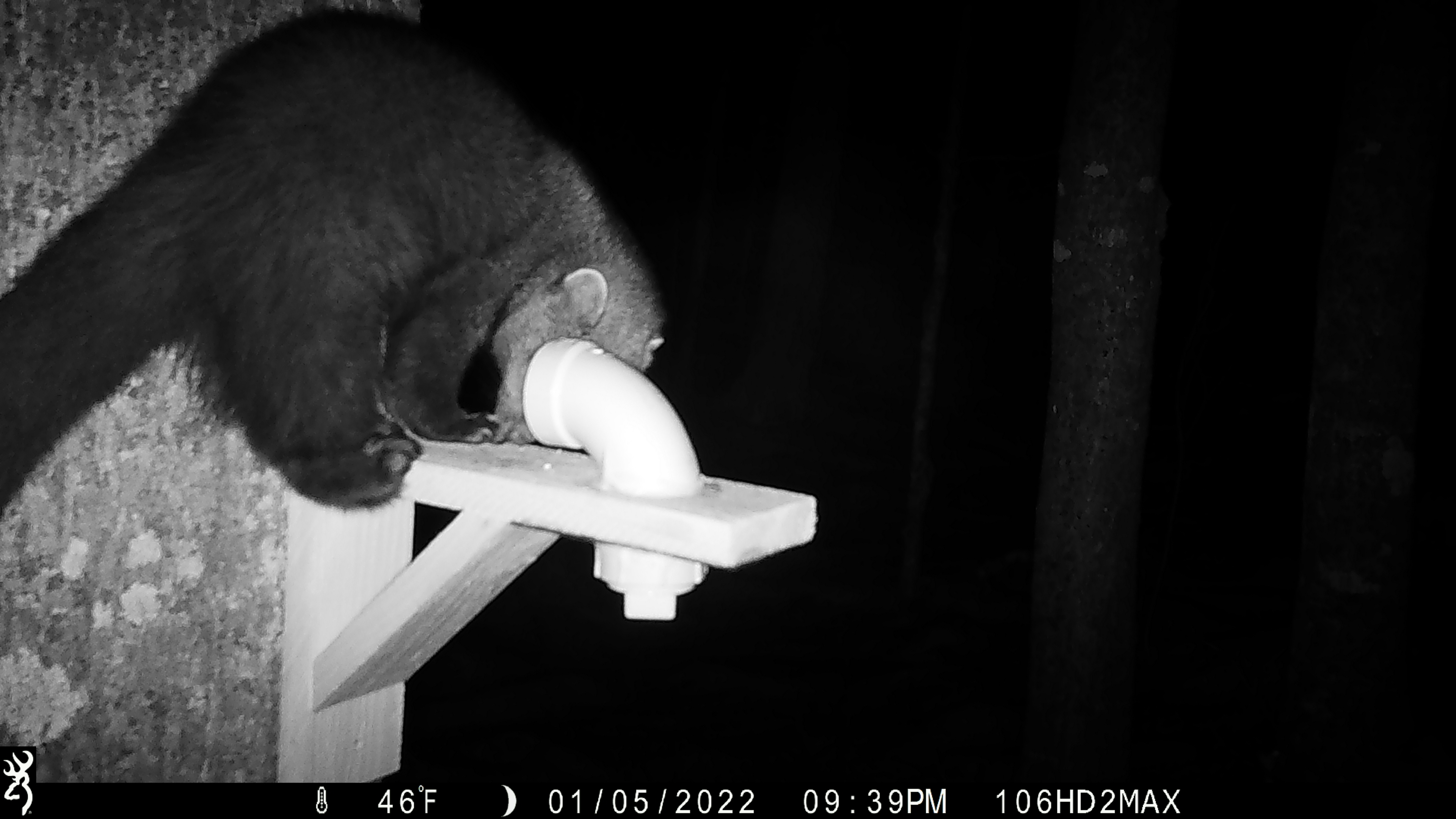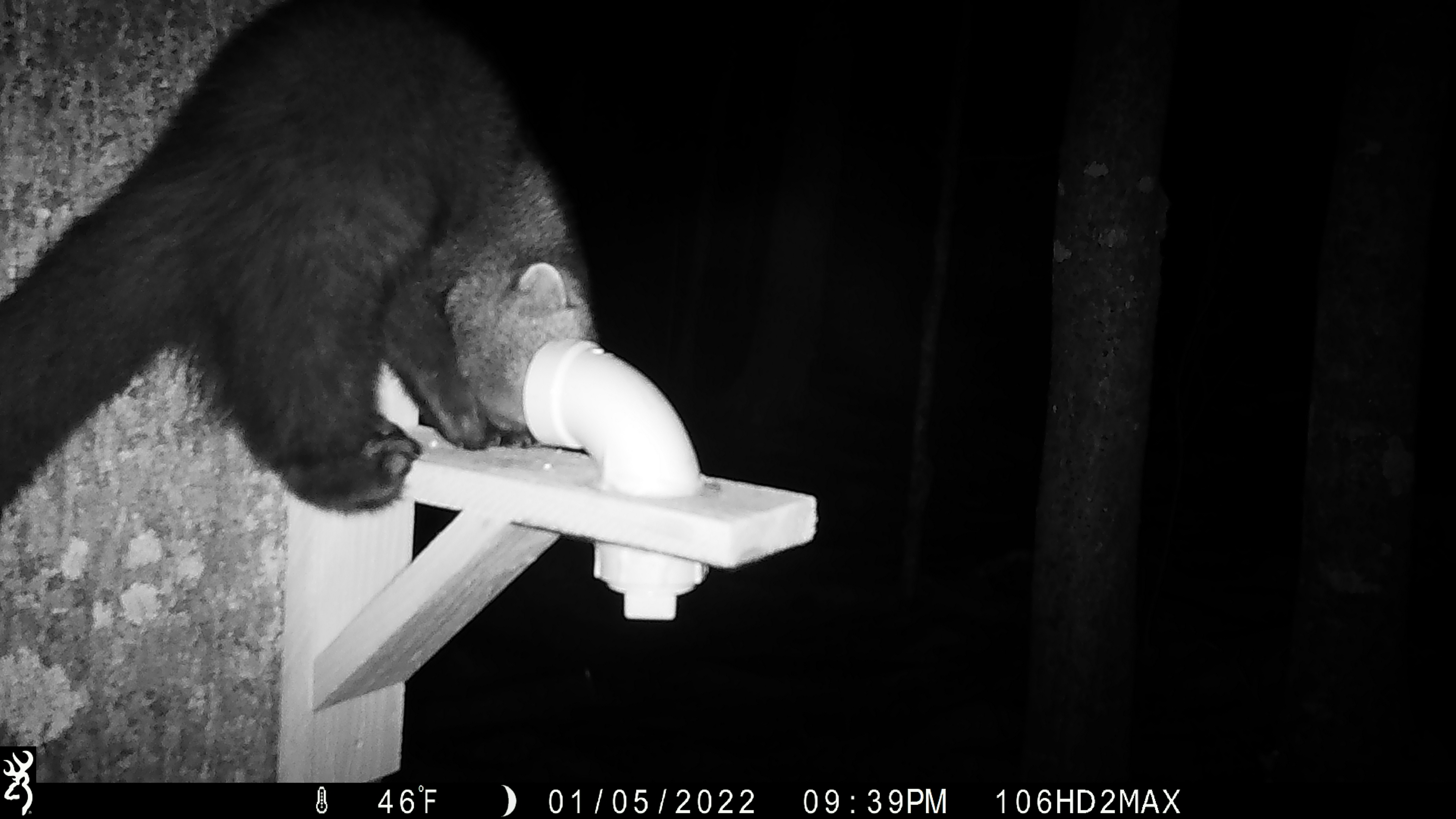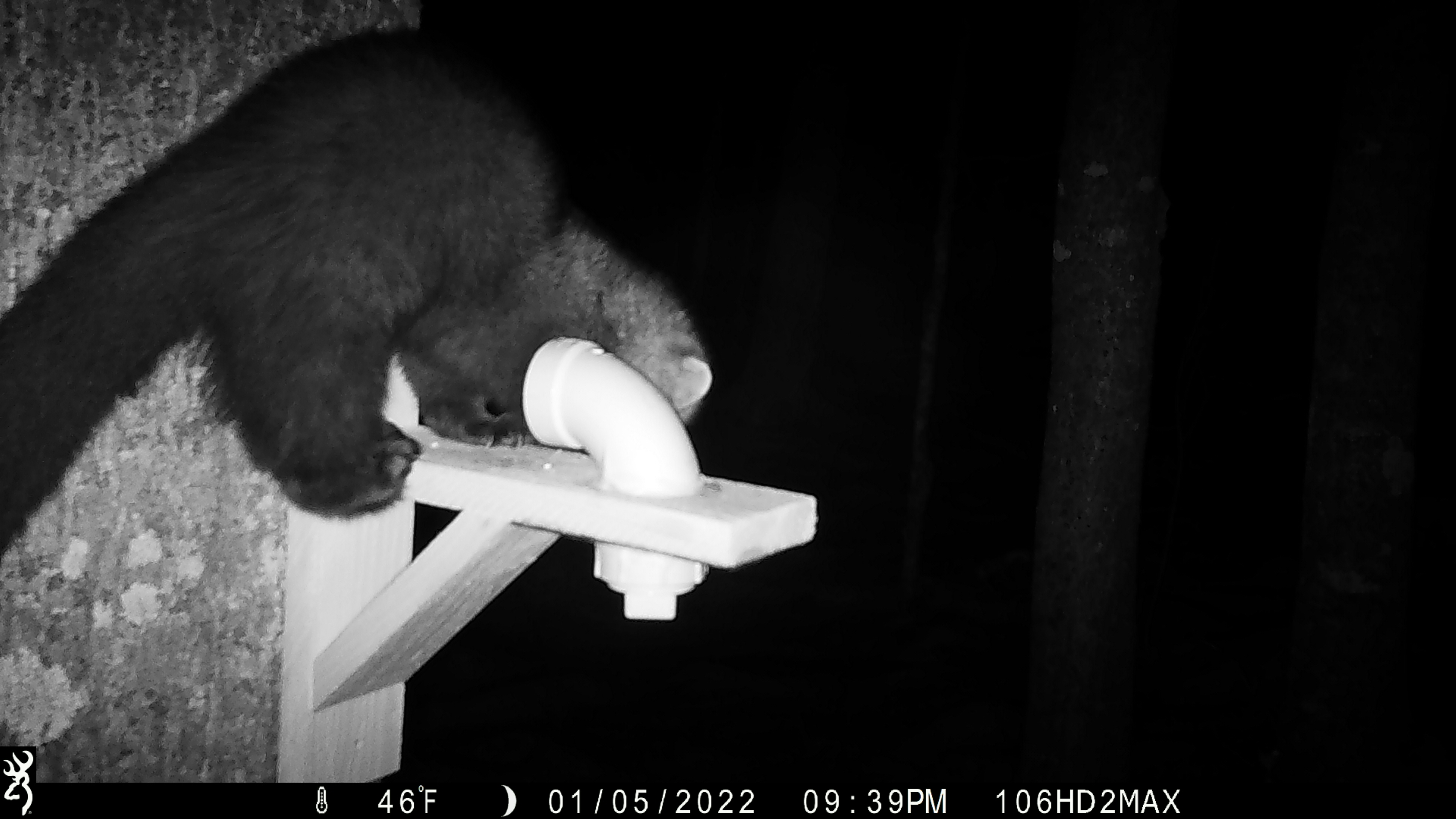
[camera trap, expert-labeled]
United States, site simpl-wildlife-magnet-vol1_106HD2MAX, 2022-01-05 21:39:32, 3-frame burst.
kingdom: Animalia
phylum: Chordata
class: Mammalia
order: Carnivora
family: Mustelidae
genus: Pekania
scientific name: Pekania pennanti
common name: fisher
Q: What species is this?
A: Fisher (Pekania pennanti).